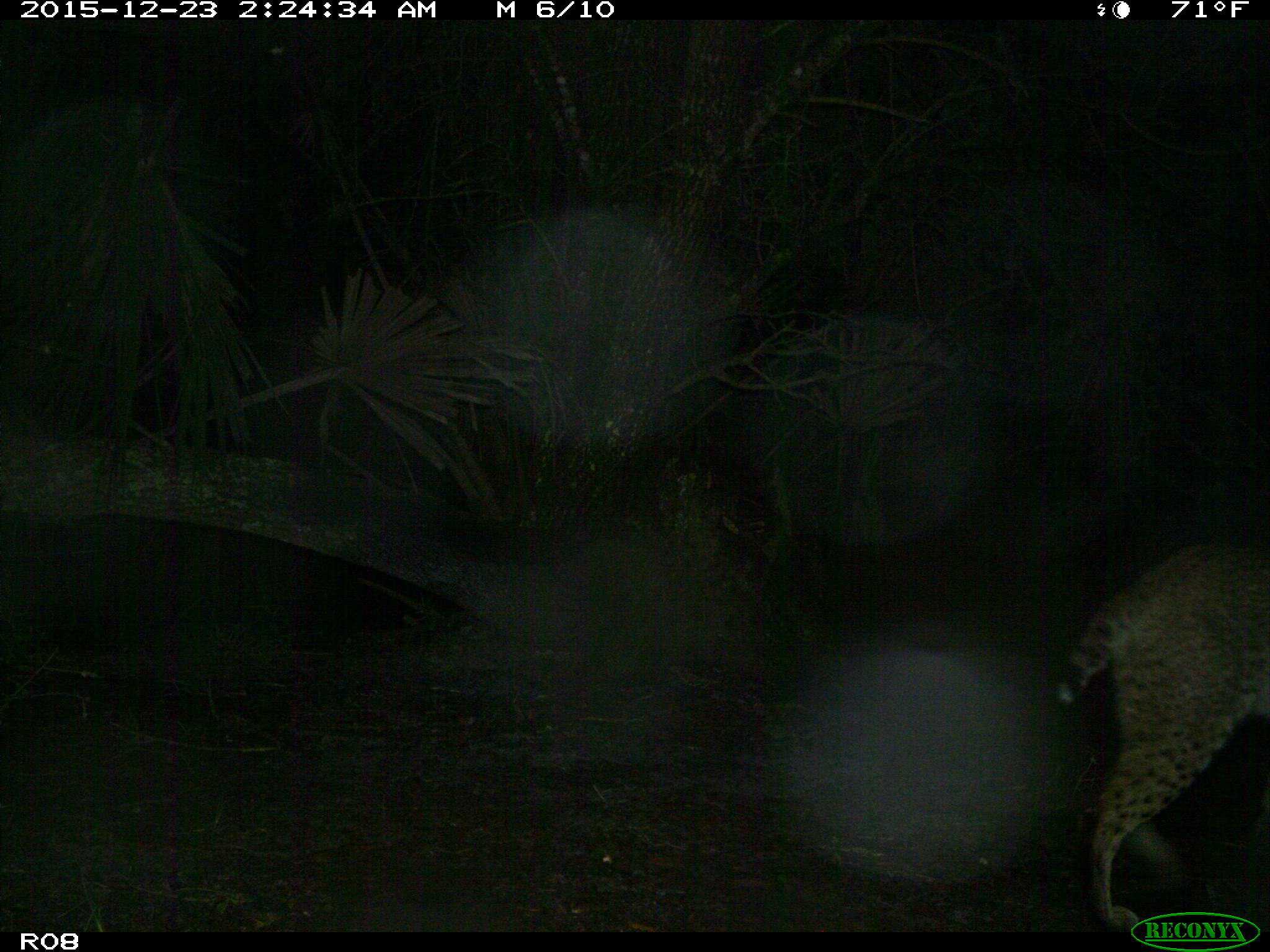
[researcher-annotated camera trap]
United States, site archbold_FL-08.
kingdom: Animalia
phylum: Chordata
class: Mammalia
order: Carnivora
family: Felidae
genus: Lynx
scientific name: Lynx rufus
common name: bobcat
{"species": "Lynx rufus (bobcat)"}